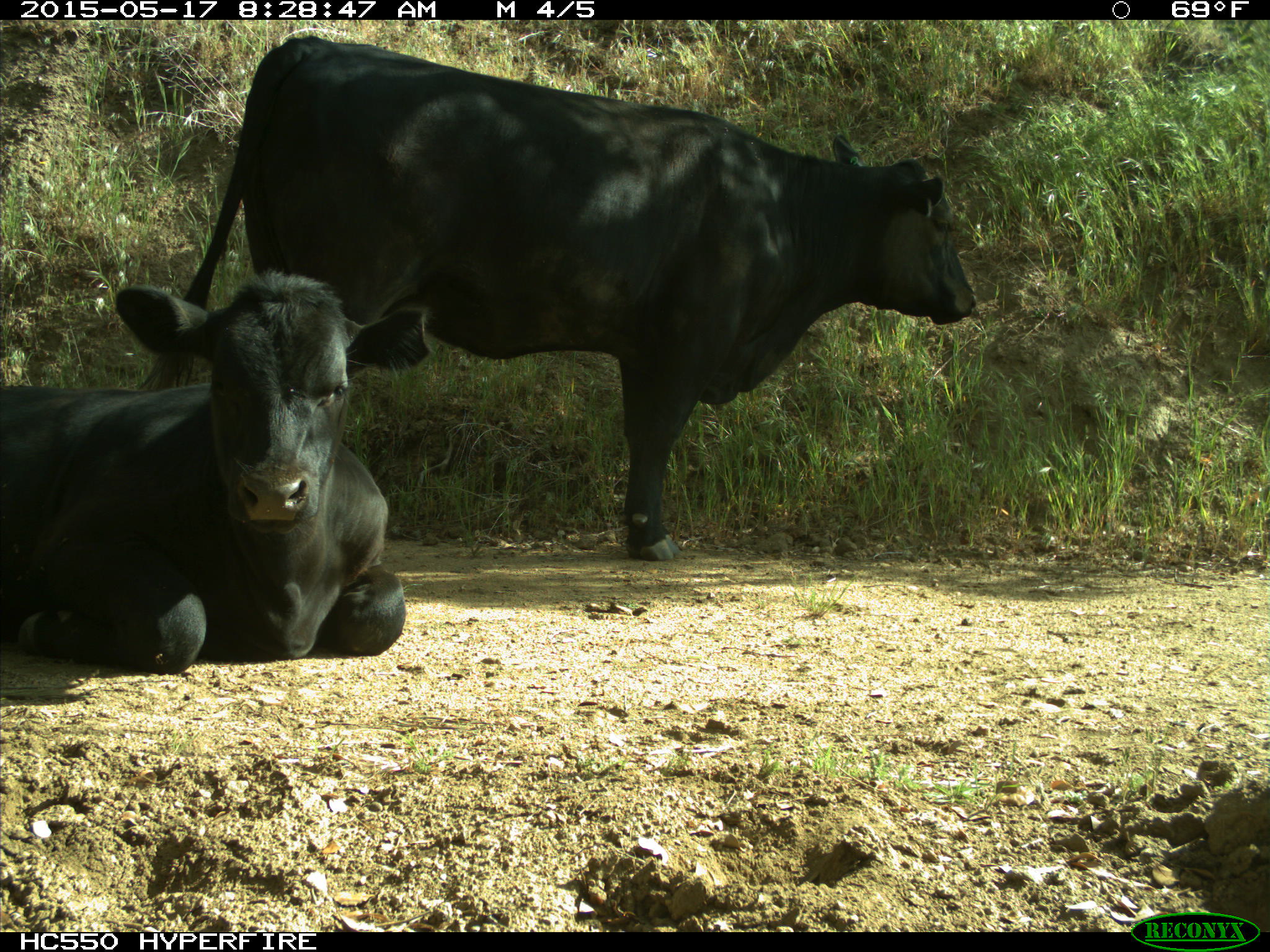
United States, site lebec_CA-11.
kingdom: Animalia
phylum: Chordata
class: Mammalia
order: Artiodactyla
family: Bovidae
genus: Bos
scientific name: Bos taurus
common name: domestic cow